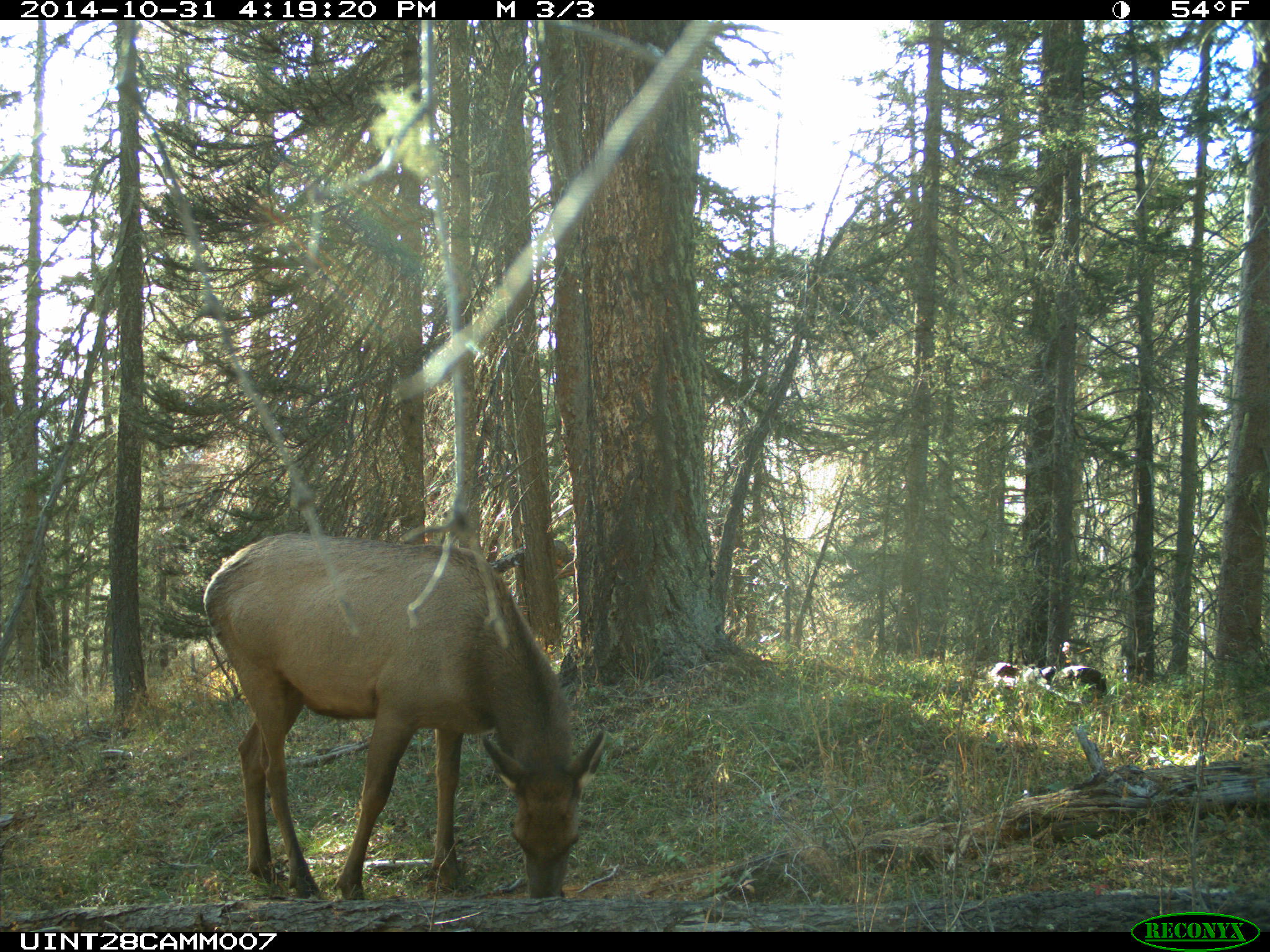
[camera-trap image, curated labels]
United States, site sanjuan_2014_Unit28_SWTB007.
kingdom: Animalia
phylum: Chordata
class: Mammalia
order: Artiodactyla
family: Cervidae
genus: Cervus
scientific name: Cervus elaphus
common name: red deer